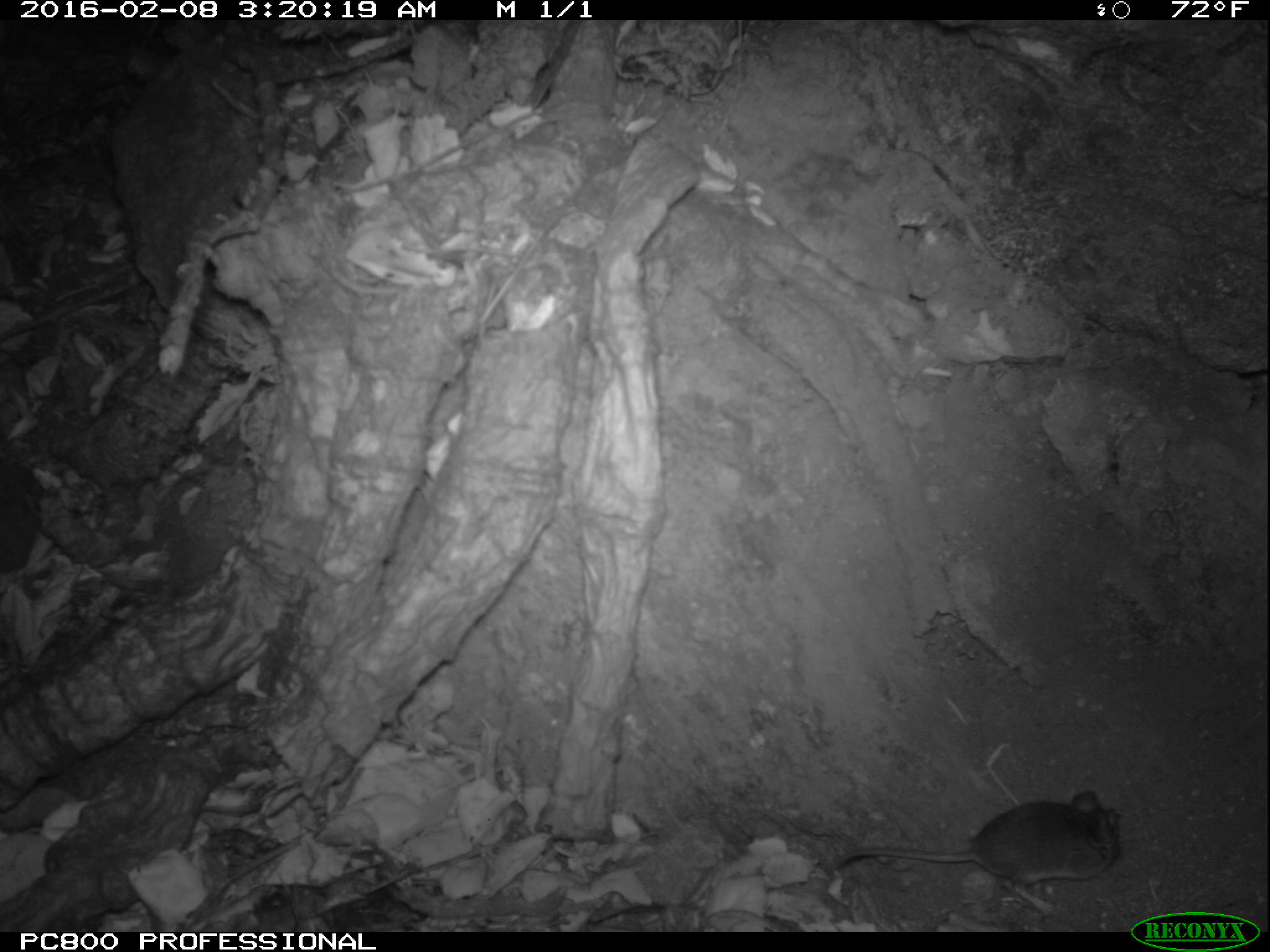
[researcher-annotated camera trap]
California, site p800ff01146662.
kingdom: Animalia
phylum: Chordata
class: Mammalia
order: Rodentia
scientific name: Rodentia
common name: rodent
Rodent (Rodentia).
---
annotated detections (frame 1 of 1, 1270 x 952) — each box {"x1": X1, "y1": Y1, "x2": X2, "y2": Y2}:
rodent: {"x1": 832, "y1": 784, "x2": 1125, "y2": 920}